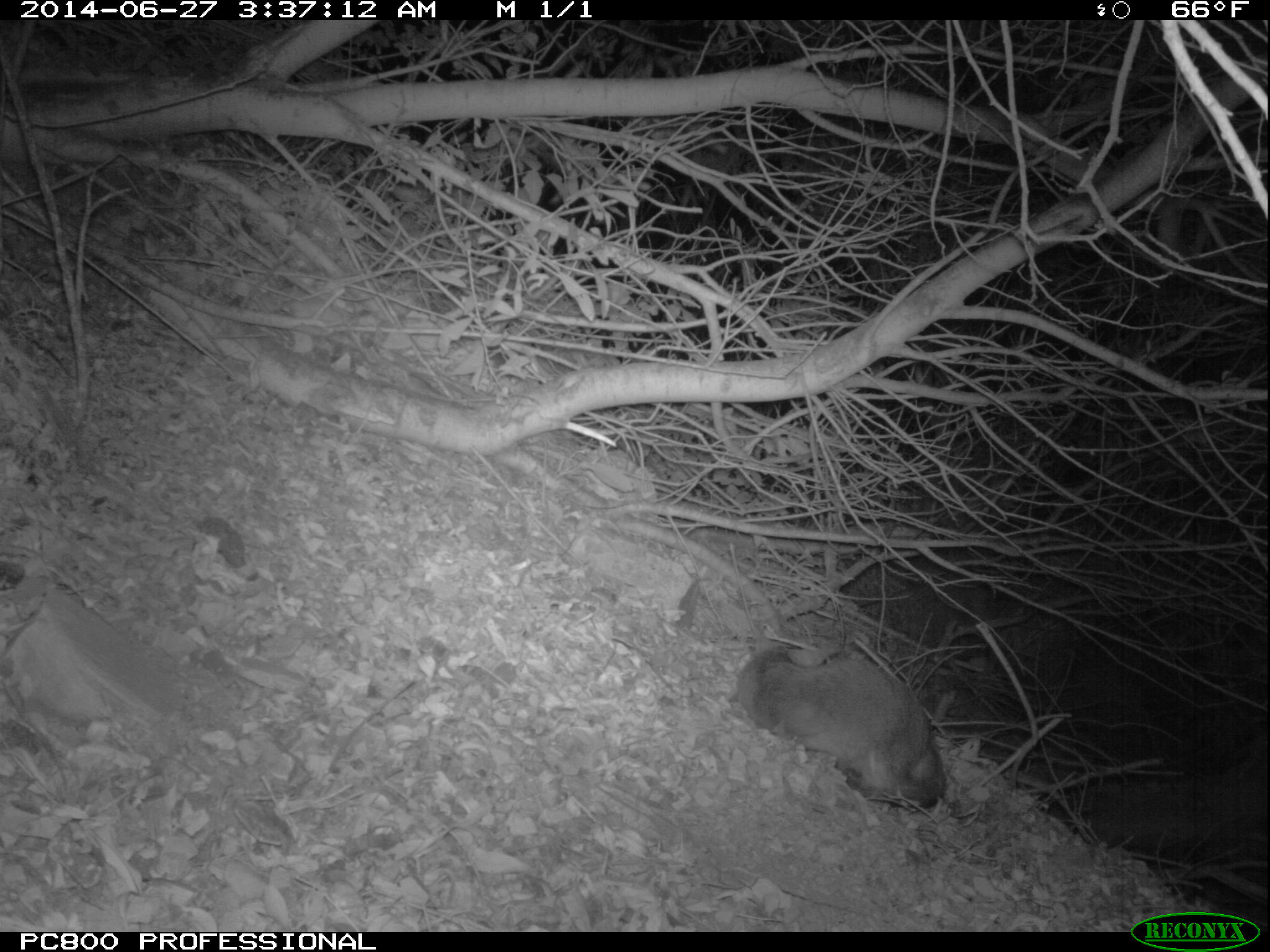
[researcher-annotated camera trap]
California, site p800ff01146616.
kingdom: Animalia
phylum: Chordata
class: Aves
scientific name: Aves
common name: bird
Bird (Aves).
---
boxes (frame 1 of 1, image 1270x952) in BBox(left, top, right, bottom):
bird: BBox(737, 645, 946, 812)